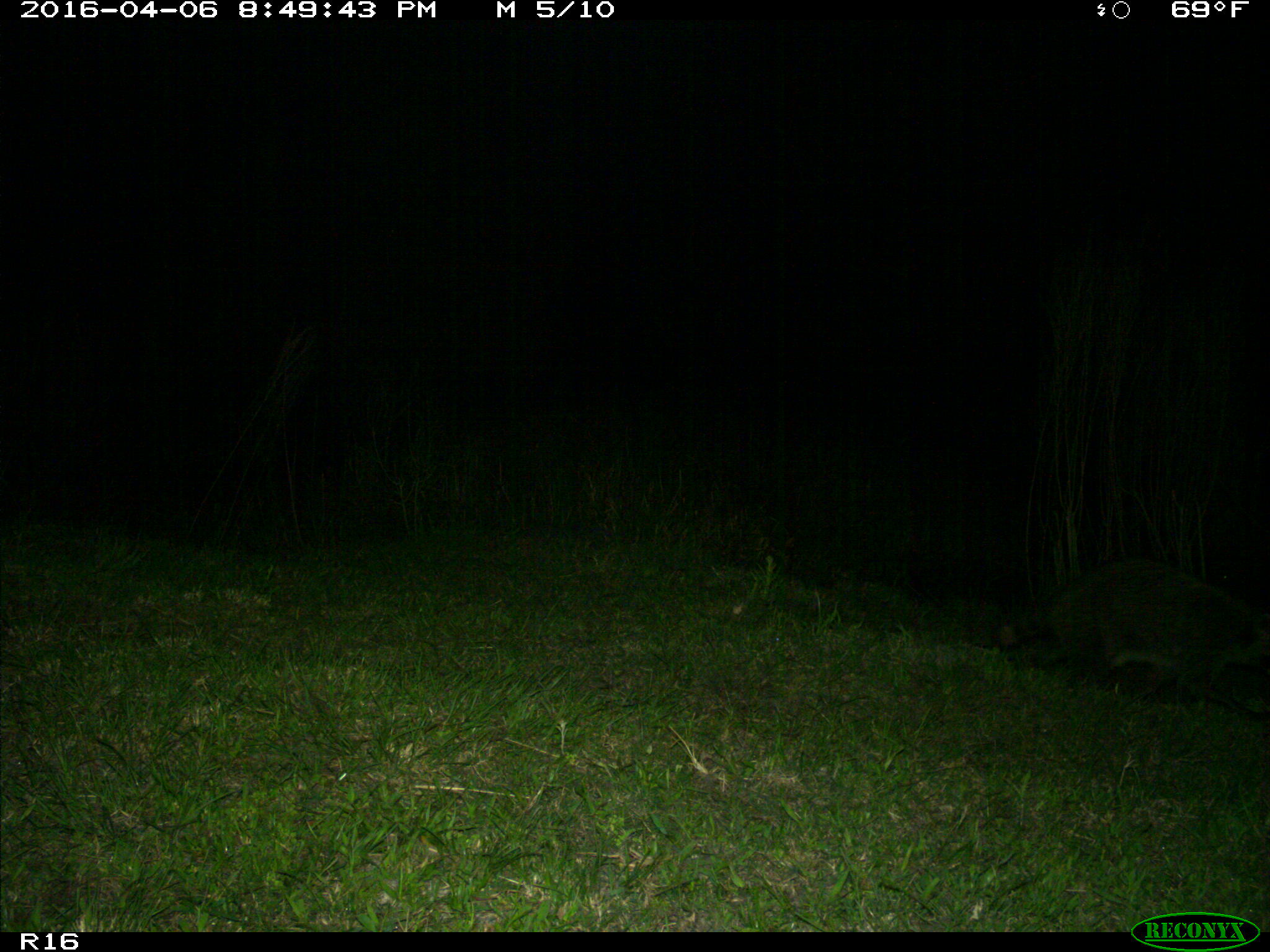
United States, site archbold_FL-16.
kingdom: Animalia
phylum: Chordata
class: Mammalia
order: Carnivora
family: Procyonidae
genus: Procyon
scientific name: Procyon lotor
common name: common raccoon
Procyon lotor (common raccoon).